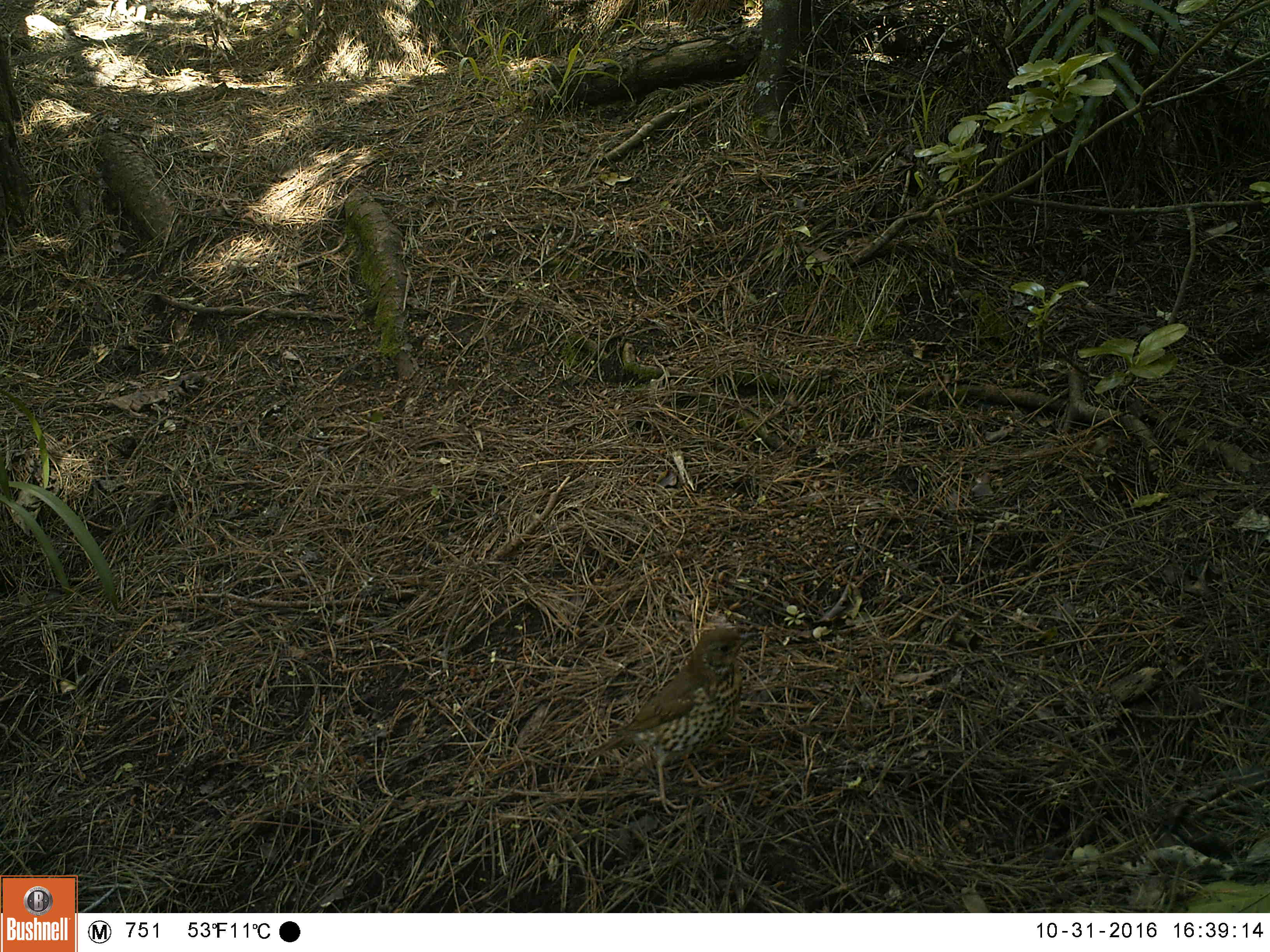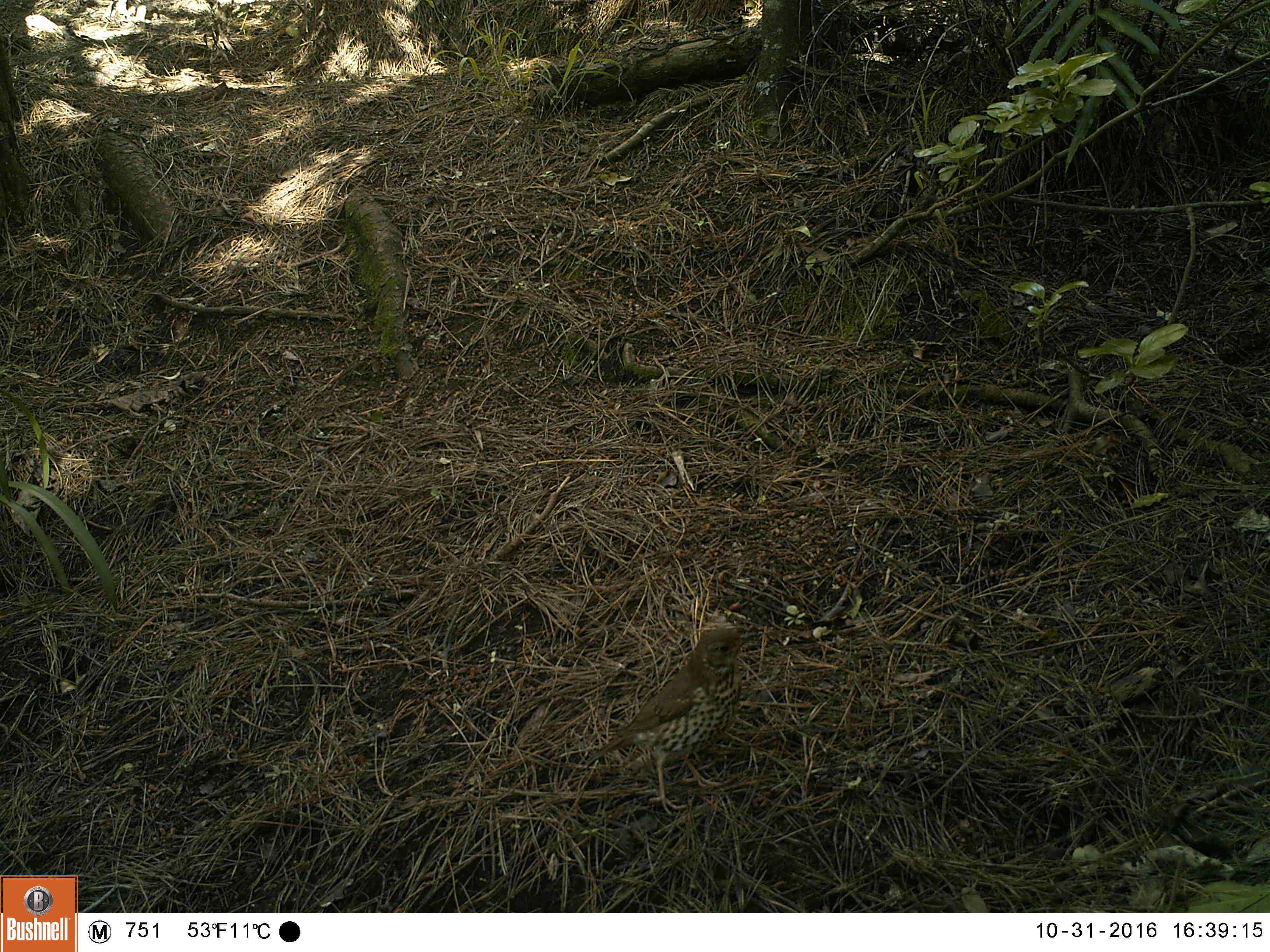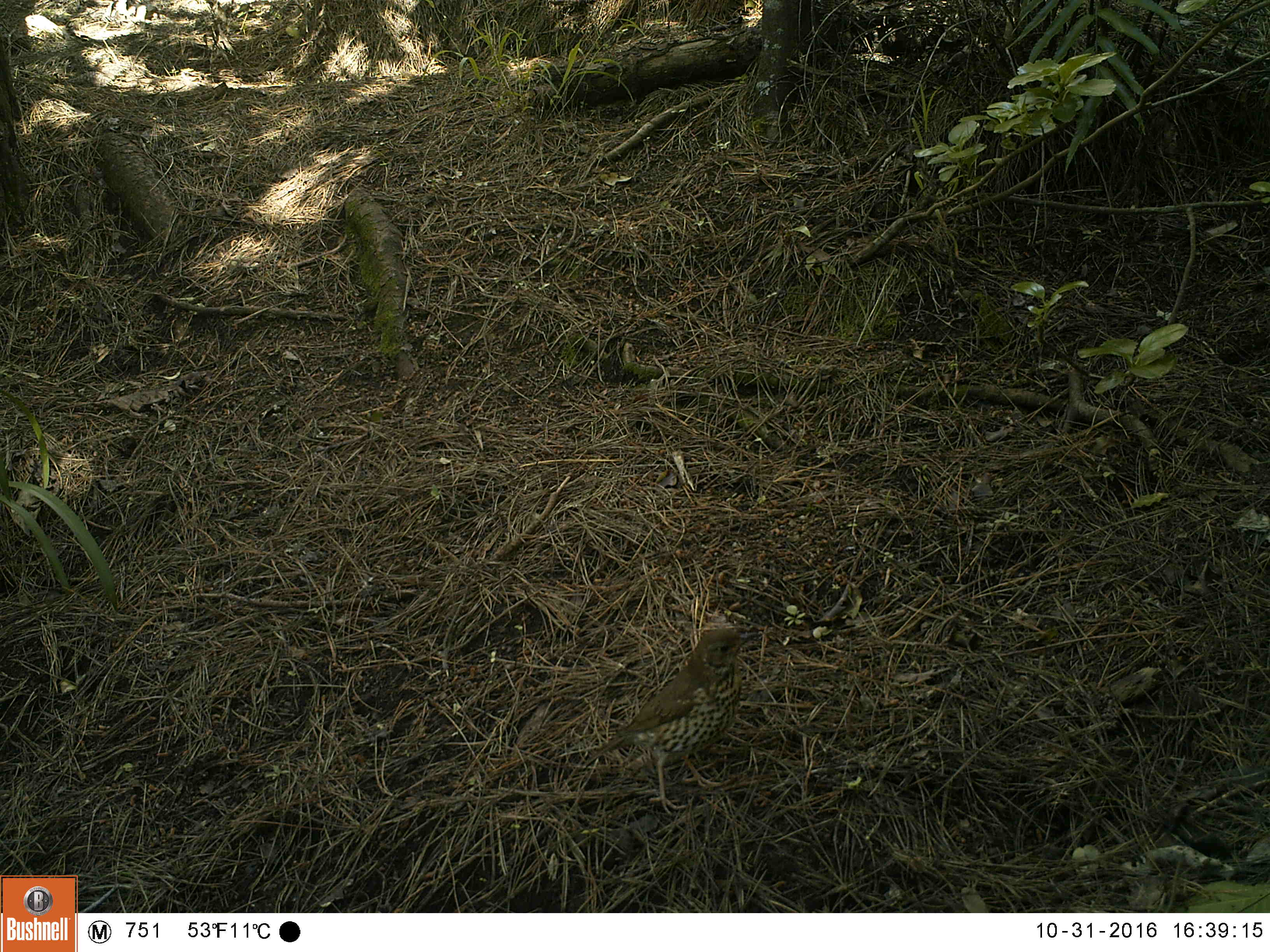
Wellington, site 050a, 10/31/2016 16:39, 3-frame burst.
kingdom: Animalia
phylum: Chordata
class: Aves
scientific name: Aves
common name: bird